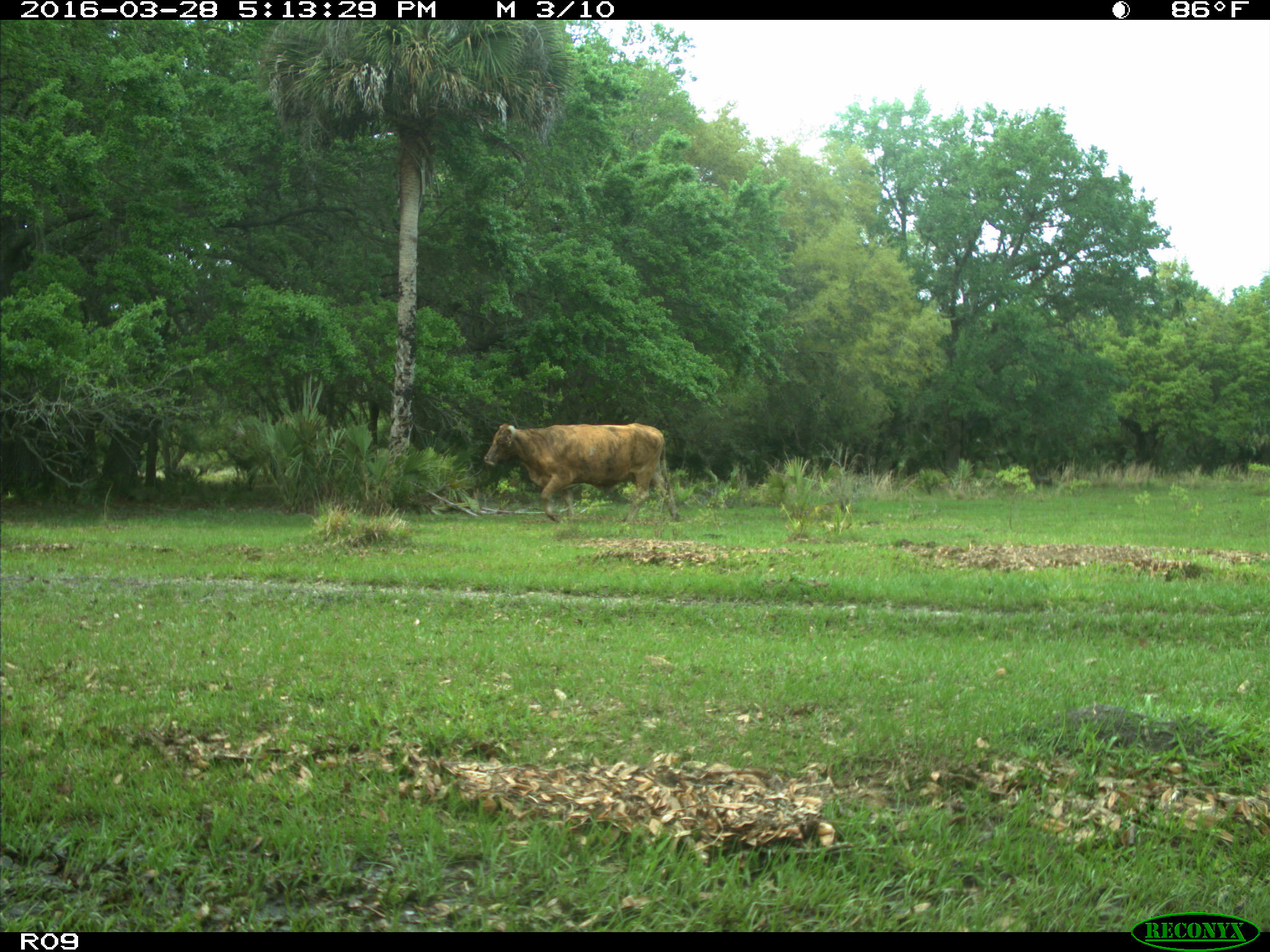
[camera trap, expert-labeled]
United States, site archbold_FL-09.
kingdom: Animalia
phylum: Chordata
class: Mammalia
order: Artiodactyla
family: Bovidae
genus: Bos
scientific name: Bos taurus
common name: domestic cow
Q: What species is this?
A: Bos taurus (domestic cow).